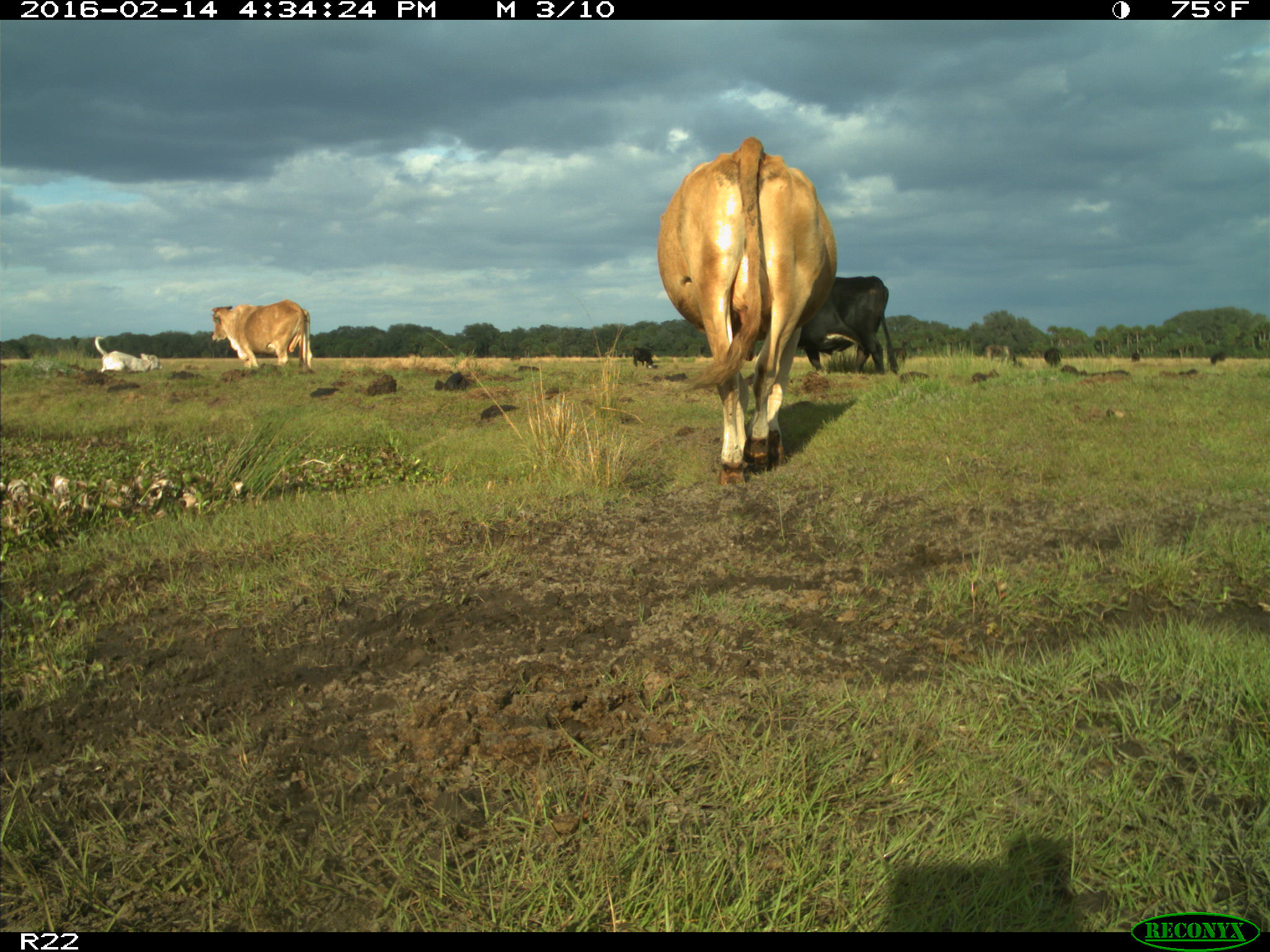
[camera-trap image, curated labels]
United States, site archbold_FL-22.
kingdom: Animalia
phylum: Chordata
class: Mammalia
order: Artiodactyla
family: Bovidae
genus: Bos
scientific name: Bos taurus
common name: domestic cow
Bos taurus (domestic cow).